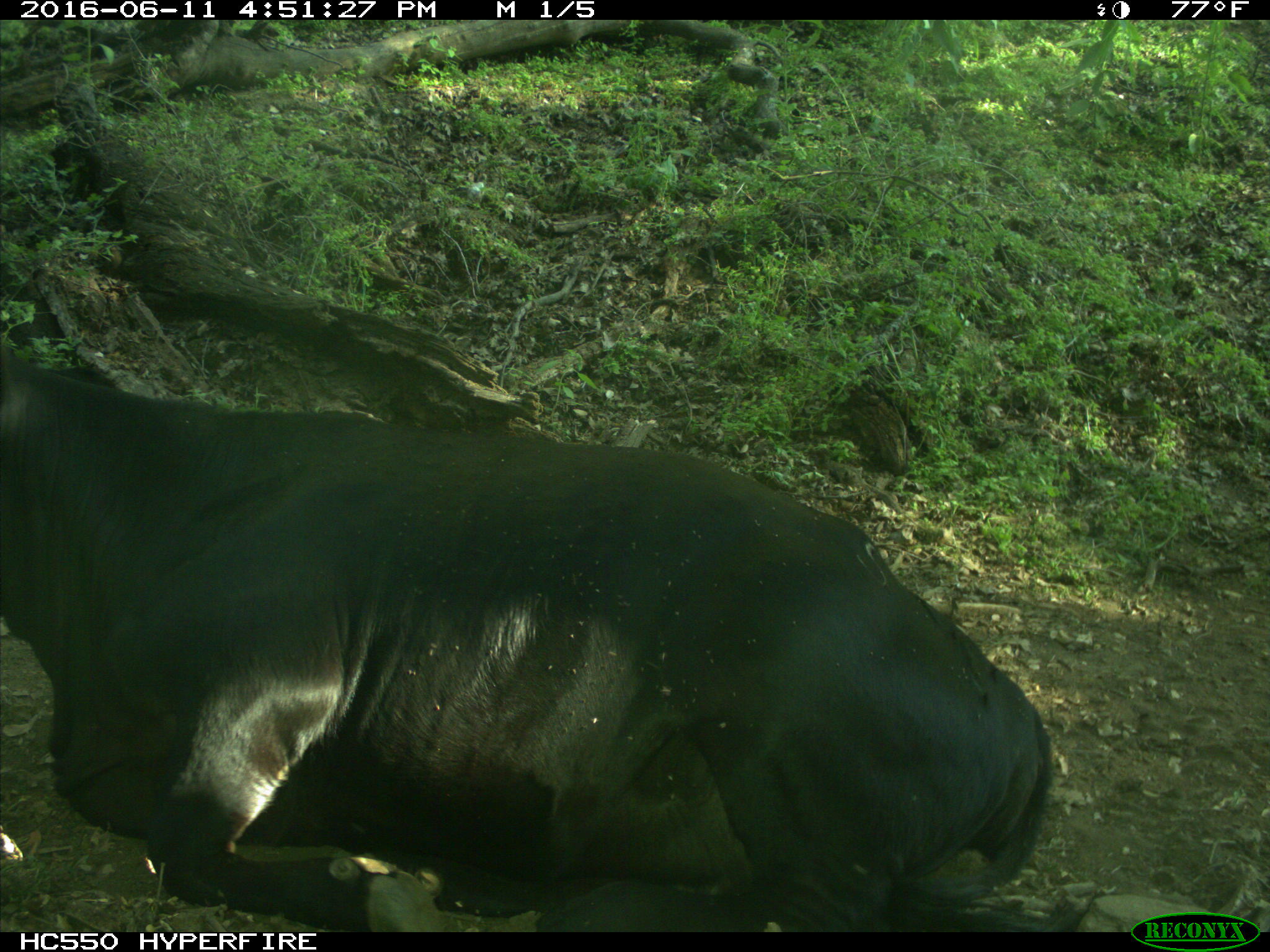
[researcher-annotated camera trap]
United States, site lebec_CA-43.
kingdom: Animalia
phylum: Chordata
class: Mammalia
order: Artiodactyla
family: Bovidae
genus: Bos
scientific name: Bos taurus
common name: domestic cow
Bos taurus (domestic cow).